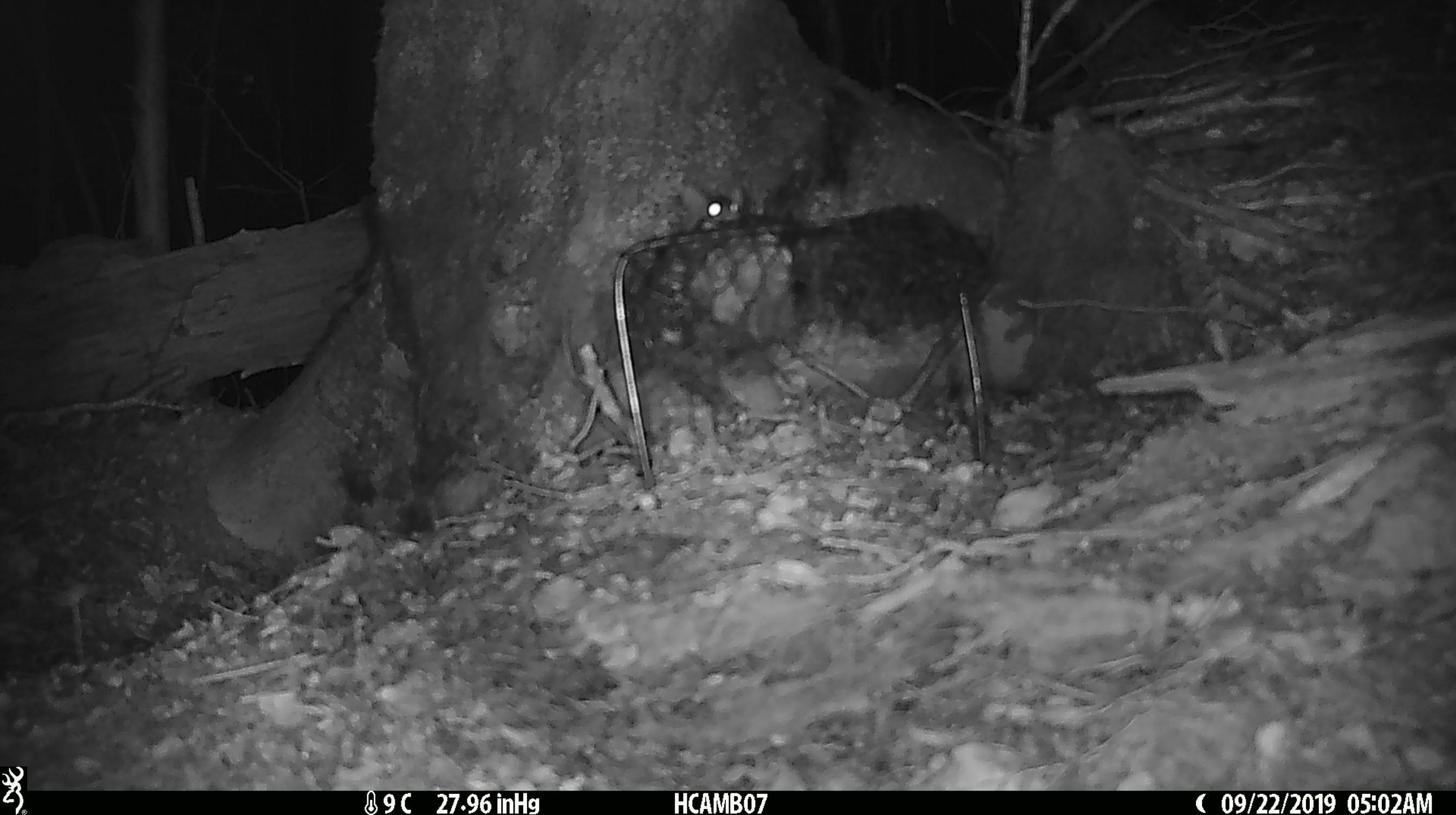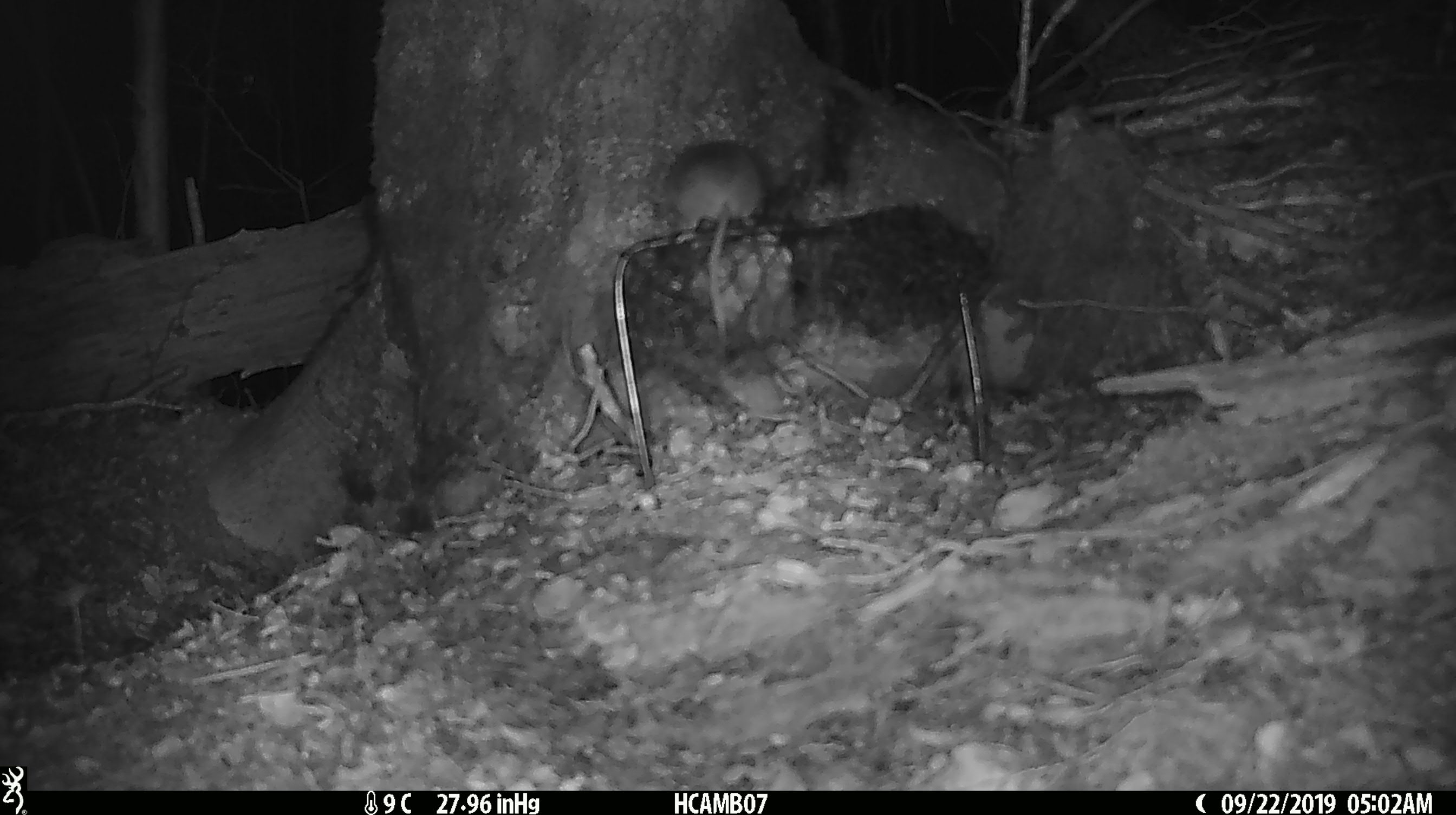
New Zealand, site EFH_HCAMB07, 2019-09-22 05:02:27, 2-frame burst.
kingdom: Animalia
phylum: Chordata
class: Mammalia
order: Rodentia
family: Muridae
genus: Mus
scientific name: Mus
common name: mouse